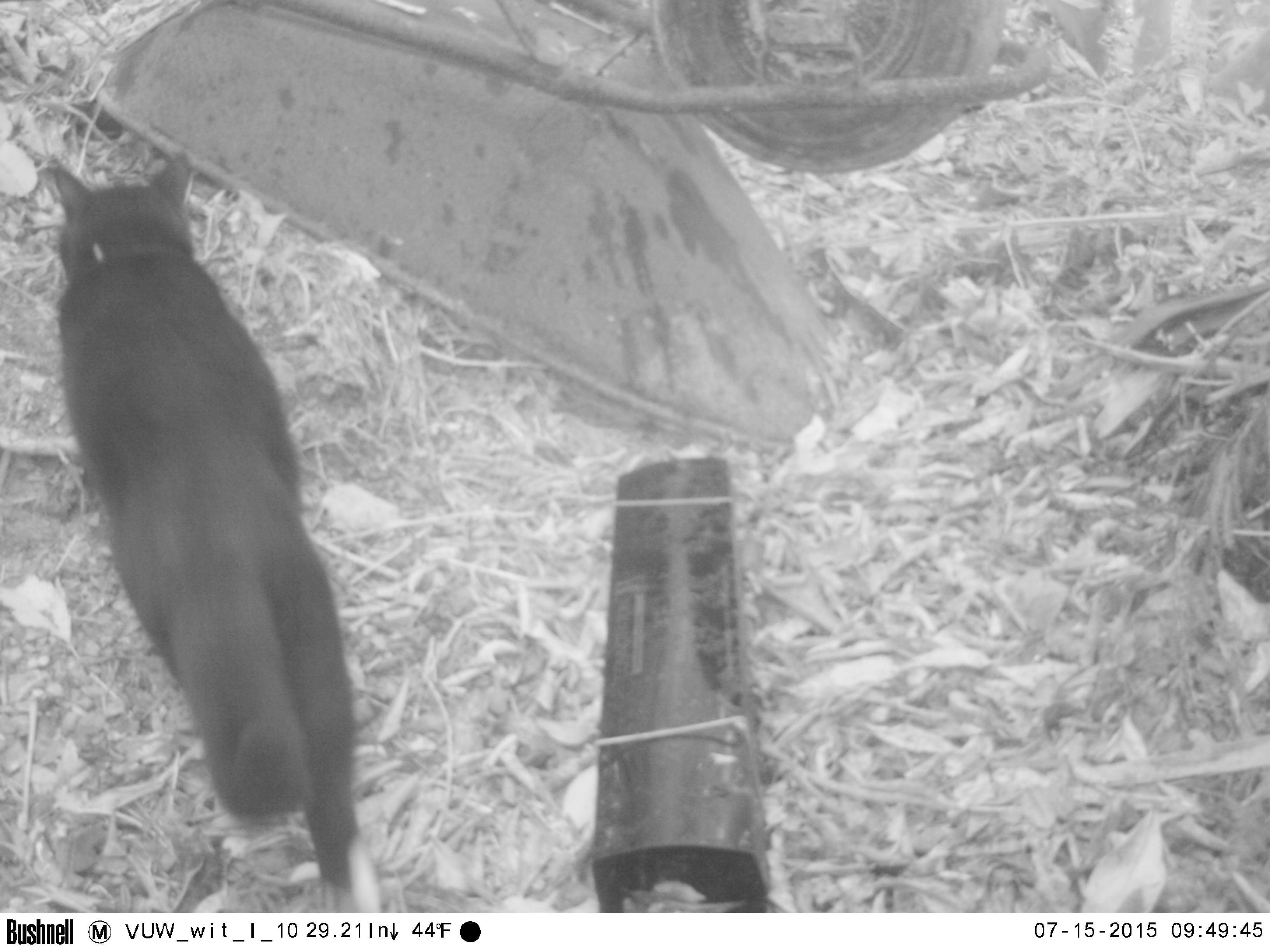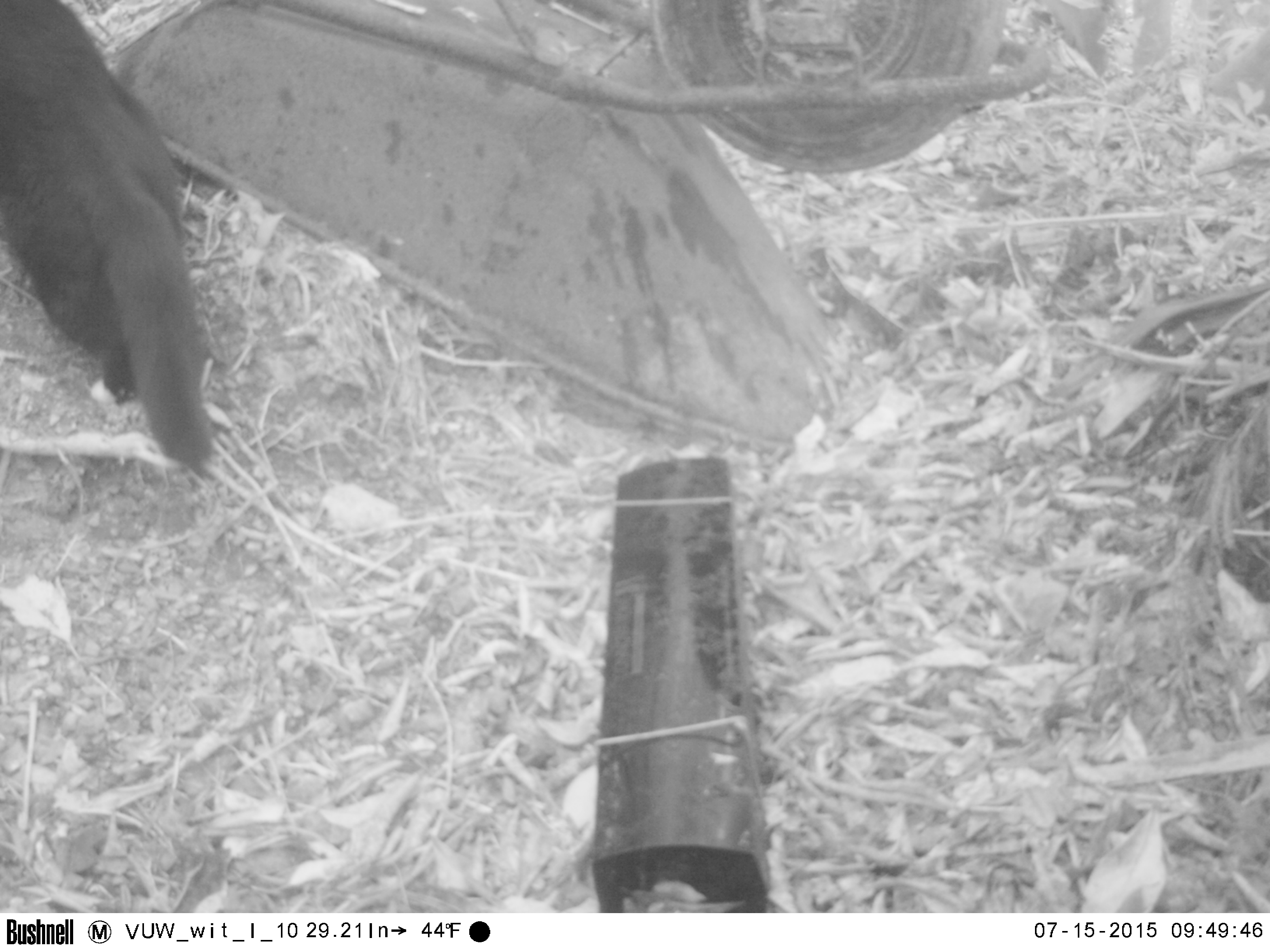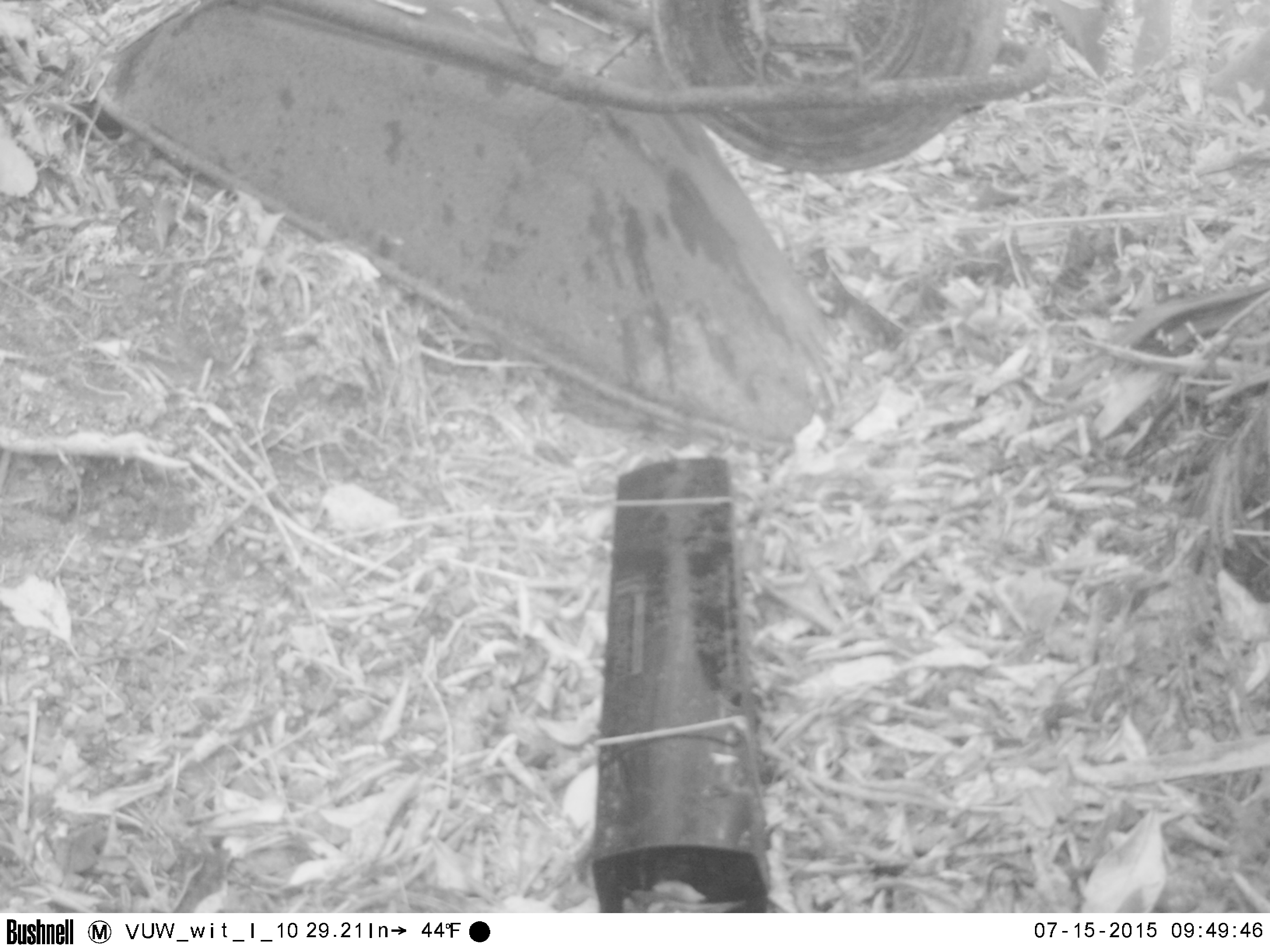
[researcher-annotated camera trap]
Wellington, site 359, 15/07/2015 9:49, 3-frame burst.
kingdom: Animalia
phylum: Chordata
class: Mammalia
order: Carnivora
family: Felidae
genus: Felis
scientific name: Felis catus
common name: cat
Cat (Felis catus).